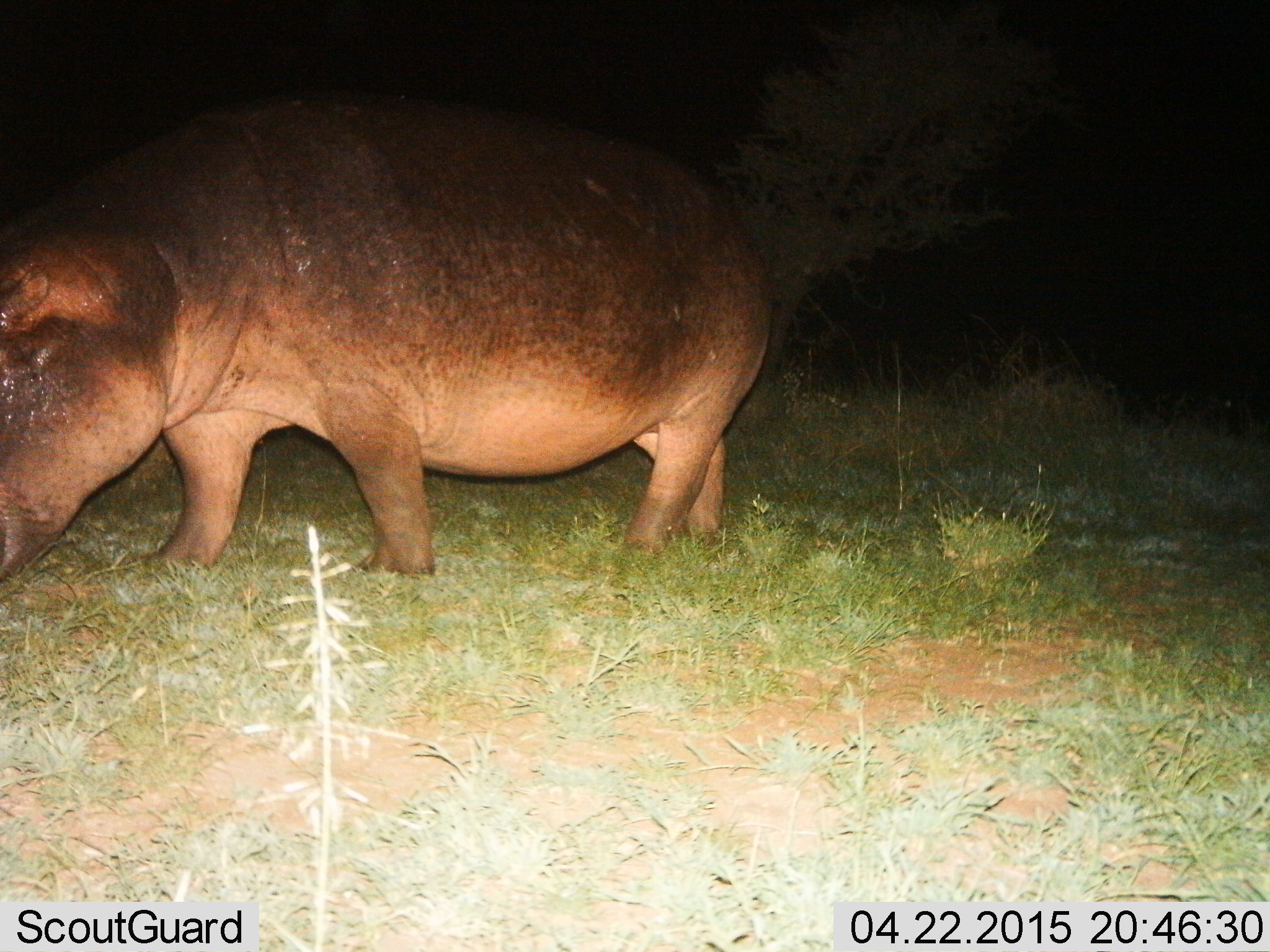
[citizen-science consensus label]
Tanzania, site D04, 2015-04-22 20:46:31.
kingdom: Animalia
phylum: Chordata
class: Mammalia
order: Artiodactyla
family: Hippopotamidae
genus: Hippopotamus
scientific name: Hippopotamus amphibius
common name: hippopotamus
Hippopotamus (Hippopotamus amphibius), count 1. Behavior (volunteer vote fractions): standing 40%, resting 0%, moving 60%, interacting 0%. Young present (vote fraction): 0%. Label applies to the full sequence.